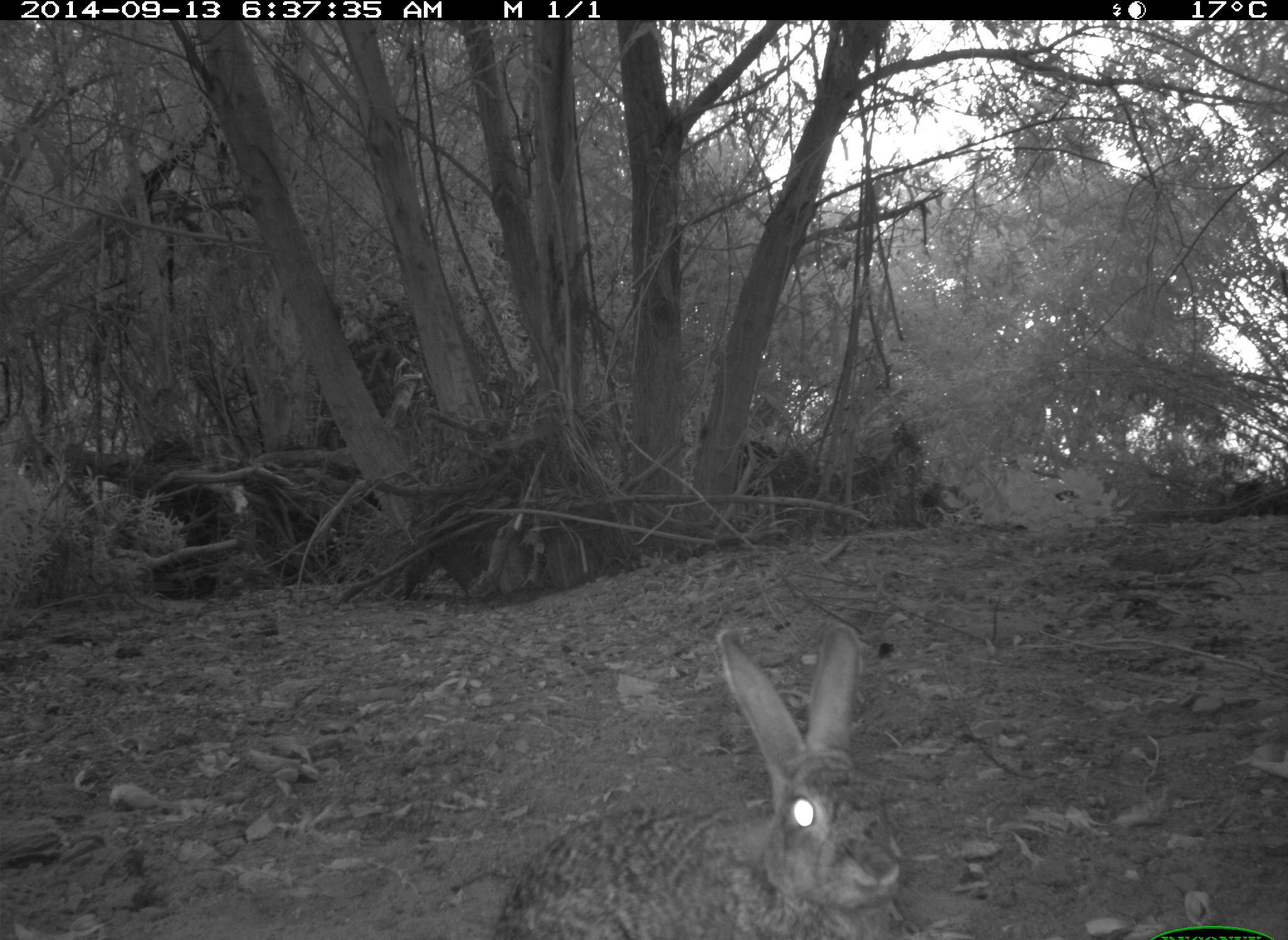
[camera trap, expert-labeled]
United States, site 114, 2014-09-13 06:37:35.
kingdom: Animalia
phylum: Chordata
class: Mammalia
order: Lagomorpha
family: Leporidae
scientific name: Leporidae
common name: rabbits and hares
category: rabbit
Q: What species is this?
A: Rabbit (rabbits and hares) (Leporidae).